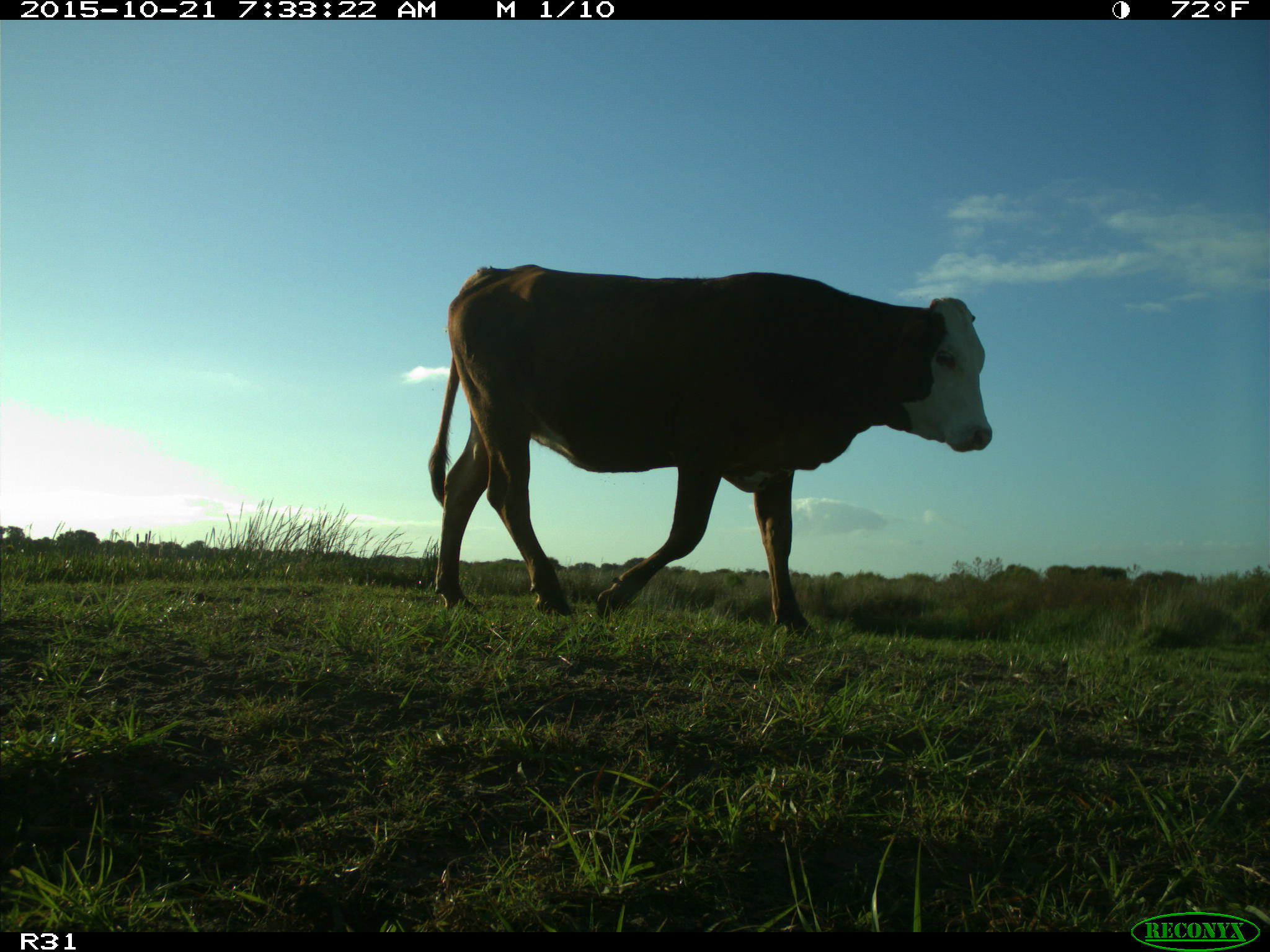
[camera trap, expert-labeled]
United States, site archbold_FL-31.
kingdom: Animalia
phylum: Chordata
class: Mammalia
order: Artiodactyla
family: Bovidae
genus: Bos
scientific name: Bos taurus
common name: domestic cow